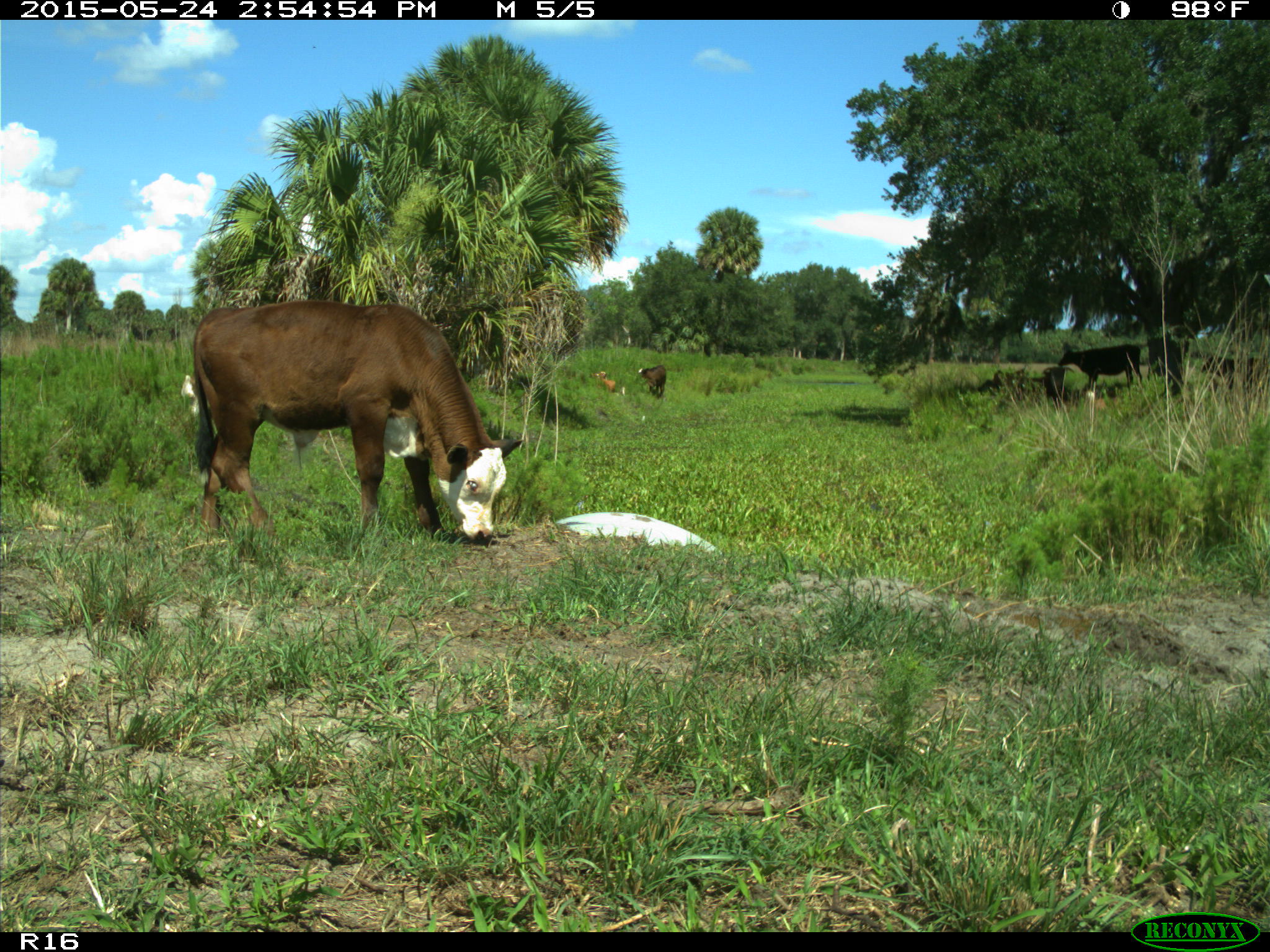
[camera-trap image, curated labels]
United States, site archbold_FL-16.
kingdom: Animalia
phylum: Chordata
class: Mammalia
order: Artiodactyla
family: Bovidae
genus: Bos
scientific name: Bos taurus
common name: domestic cow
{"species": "Bos taurus (domestic cow)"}